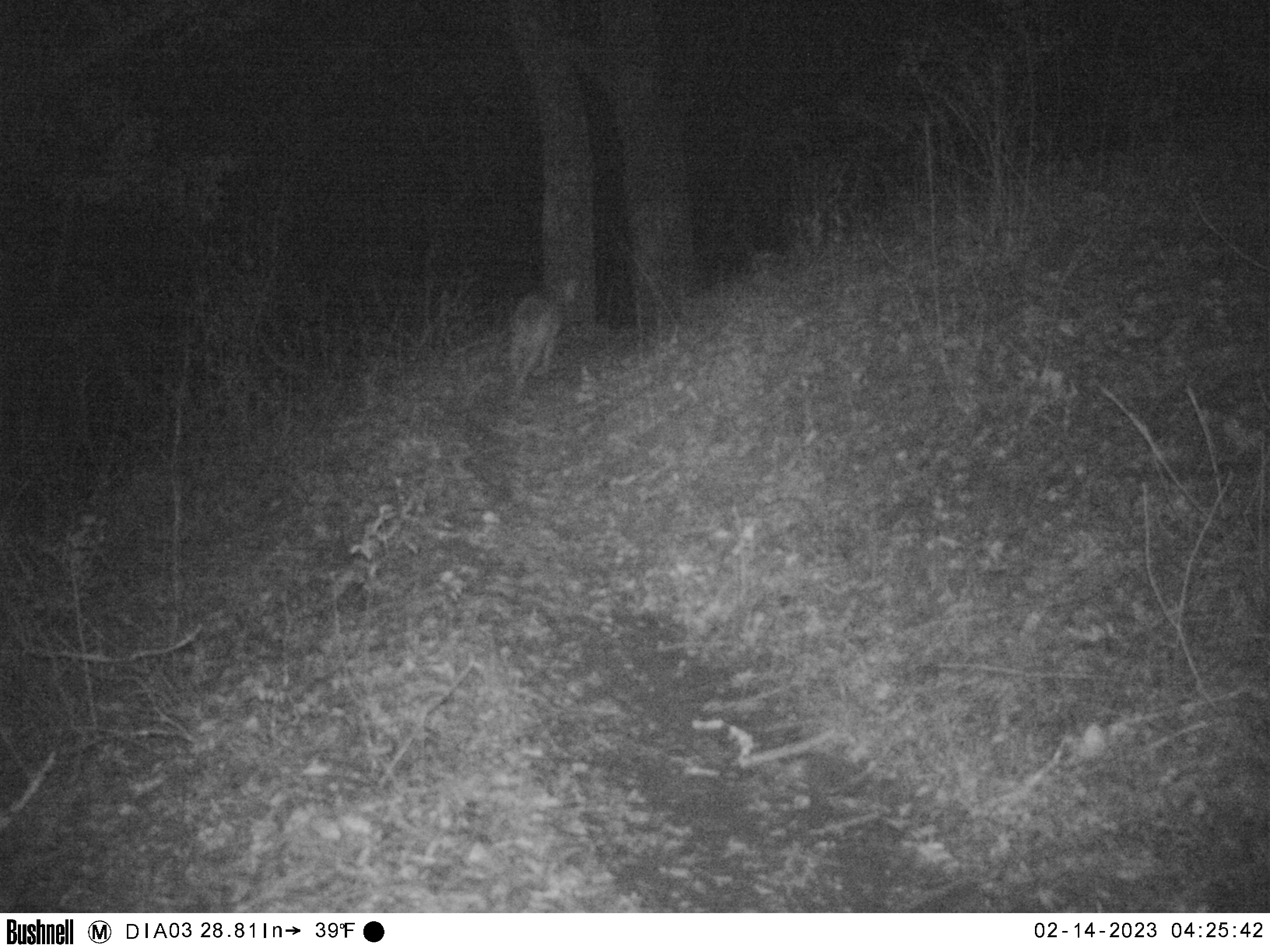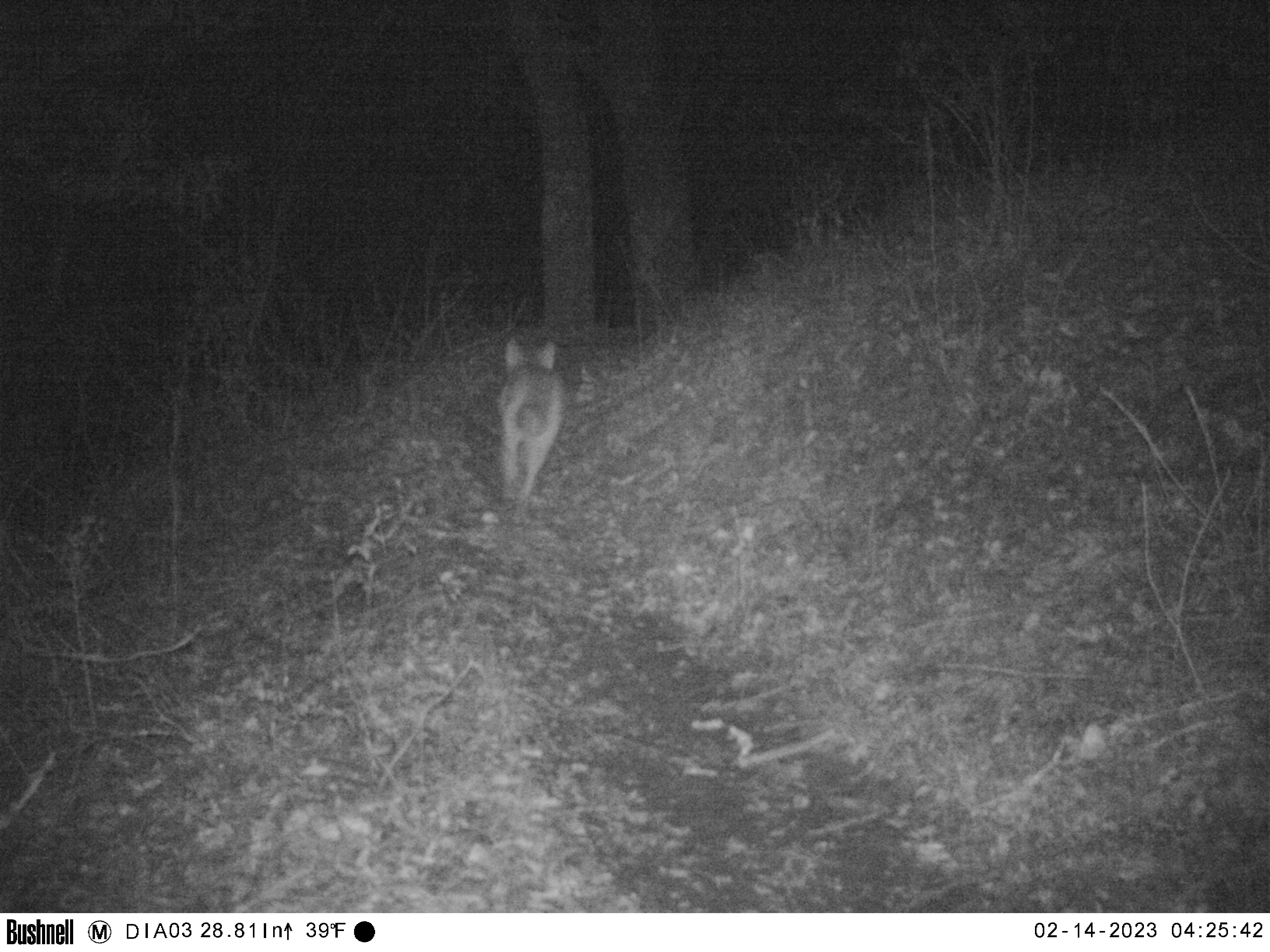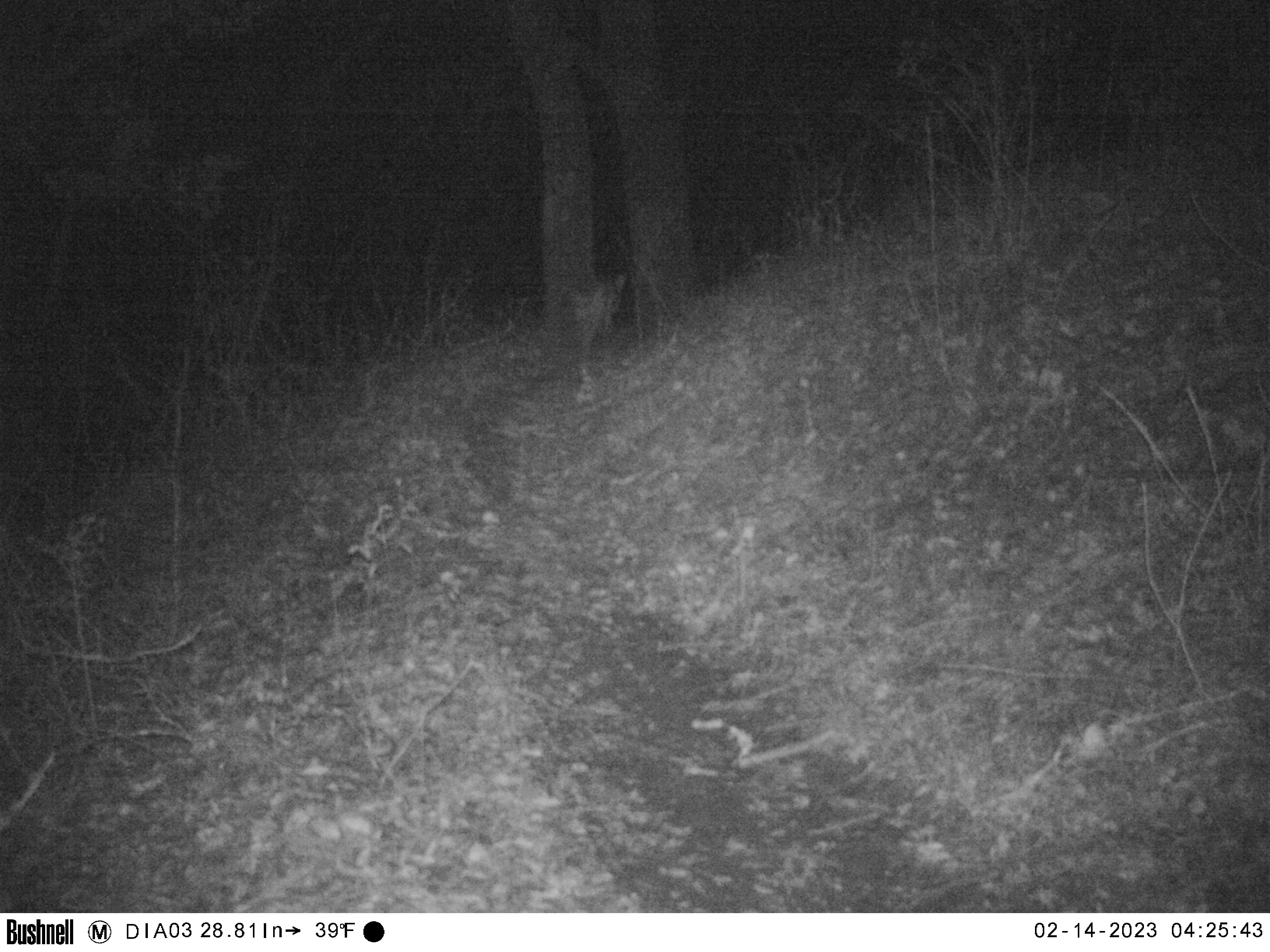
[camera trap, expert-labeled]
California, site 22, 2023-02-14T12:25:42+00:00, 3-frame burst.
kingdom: Animalia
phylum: Chordata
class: Mammalia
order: Carnivora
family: Canidae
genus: Canis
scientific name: Canis latrans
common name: coyote